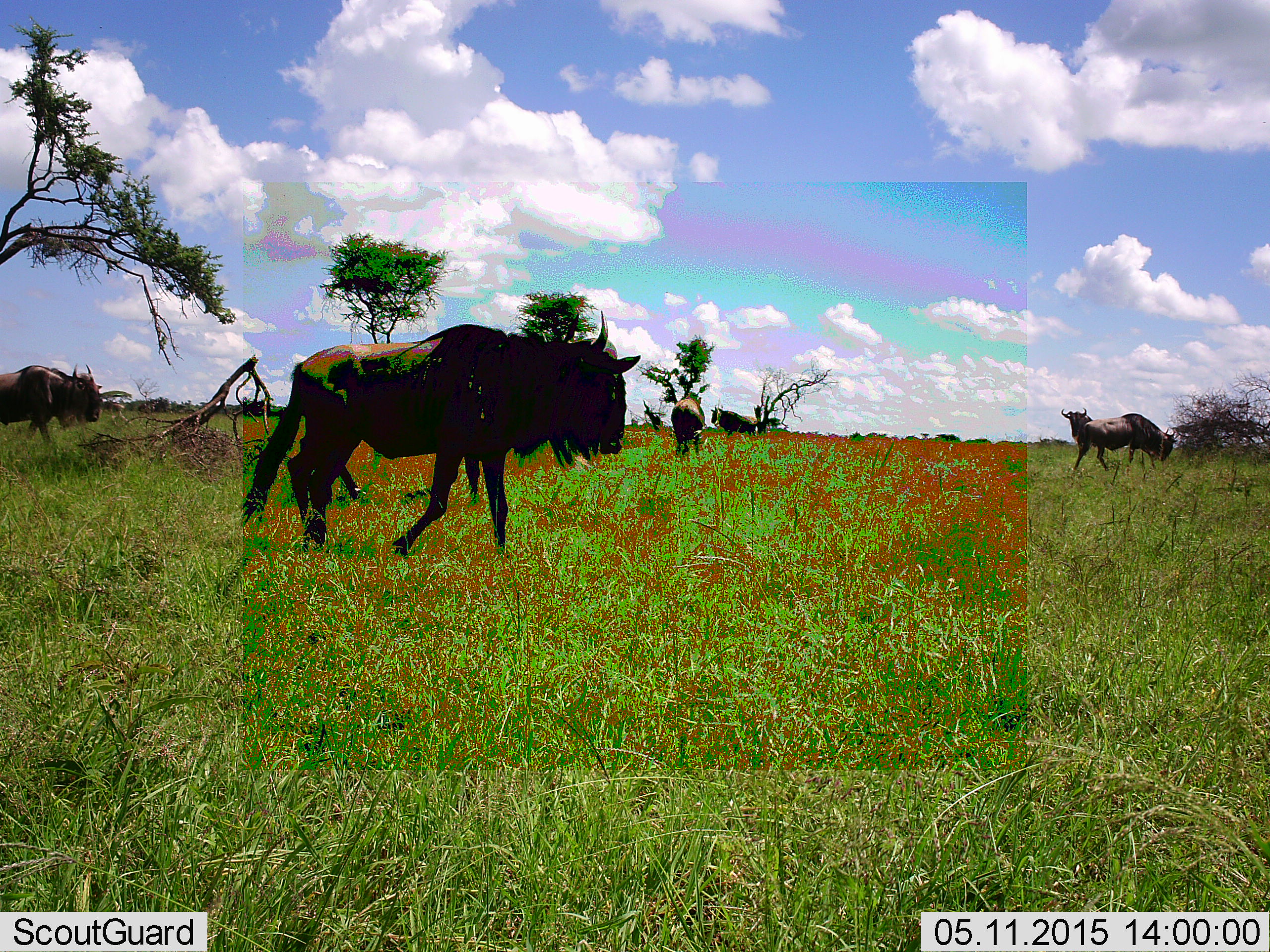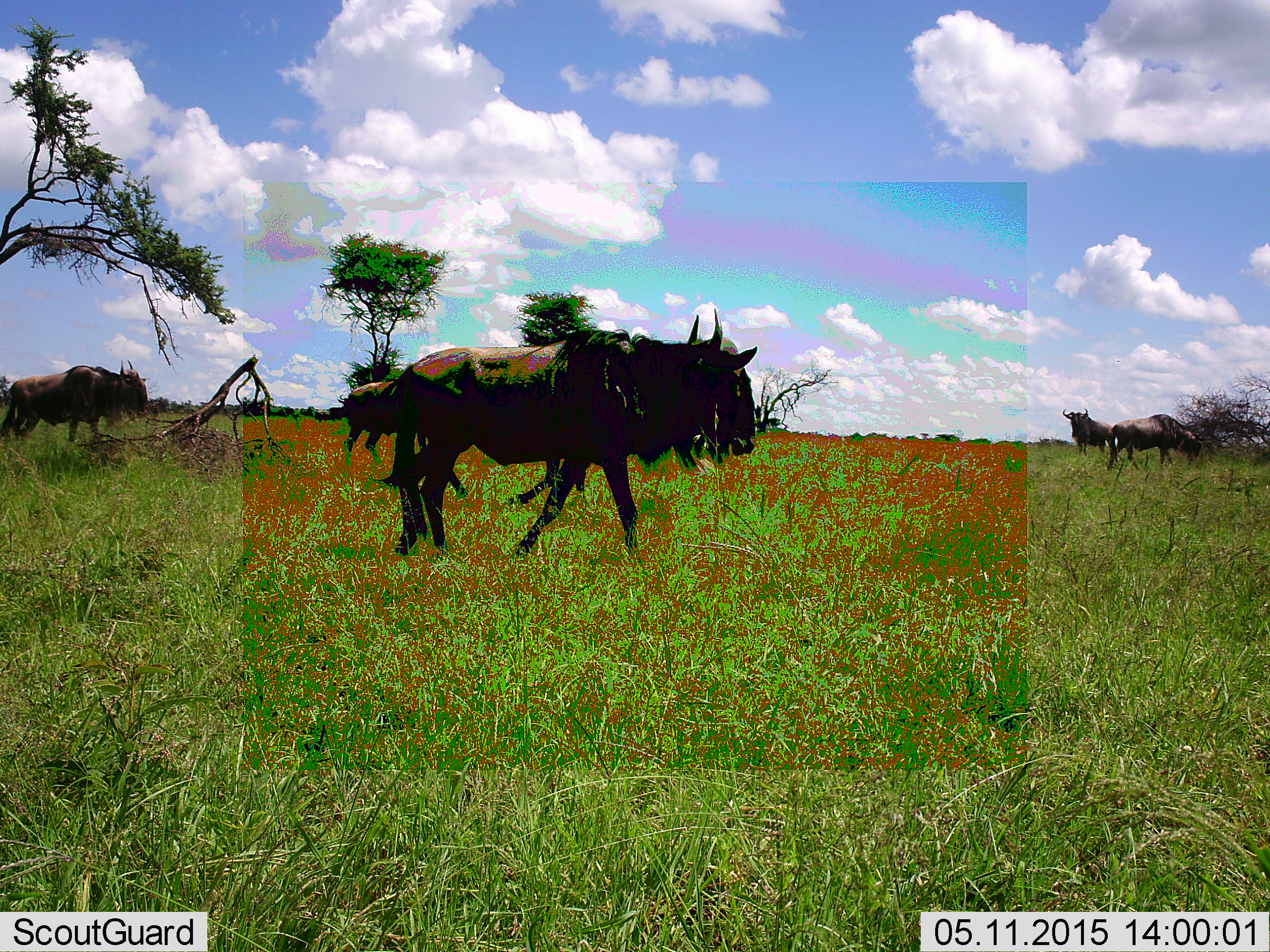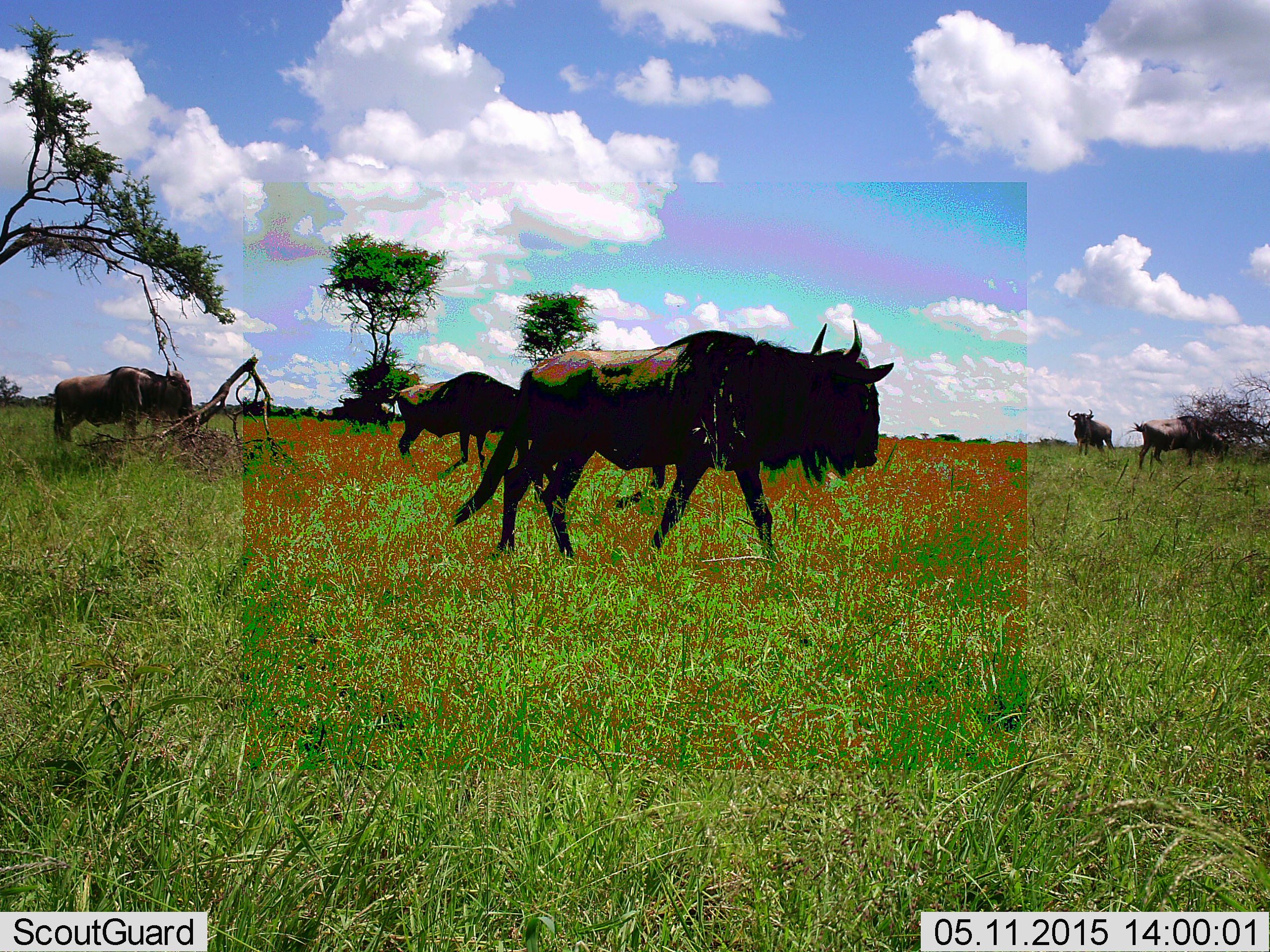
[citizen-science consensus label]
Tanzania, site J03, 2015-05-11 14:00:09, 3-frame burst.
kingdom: Animalia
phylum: Chordata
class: Mammalia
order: Artiodactyla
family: Bovidae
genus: Connochaetes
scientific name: Connochaetes taurinus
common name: blue wildebeest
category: wildebeest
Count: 5.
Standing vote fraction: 70%.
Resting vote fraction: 0%.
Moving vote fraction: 90%.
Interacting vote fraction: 0%.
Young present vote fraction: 0%.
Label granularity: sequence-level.